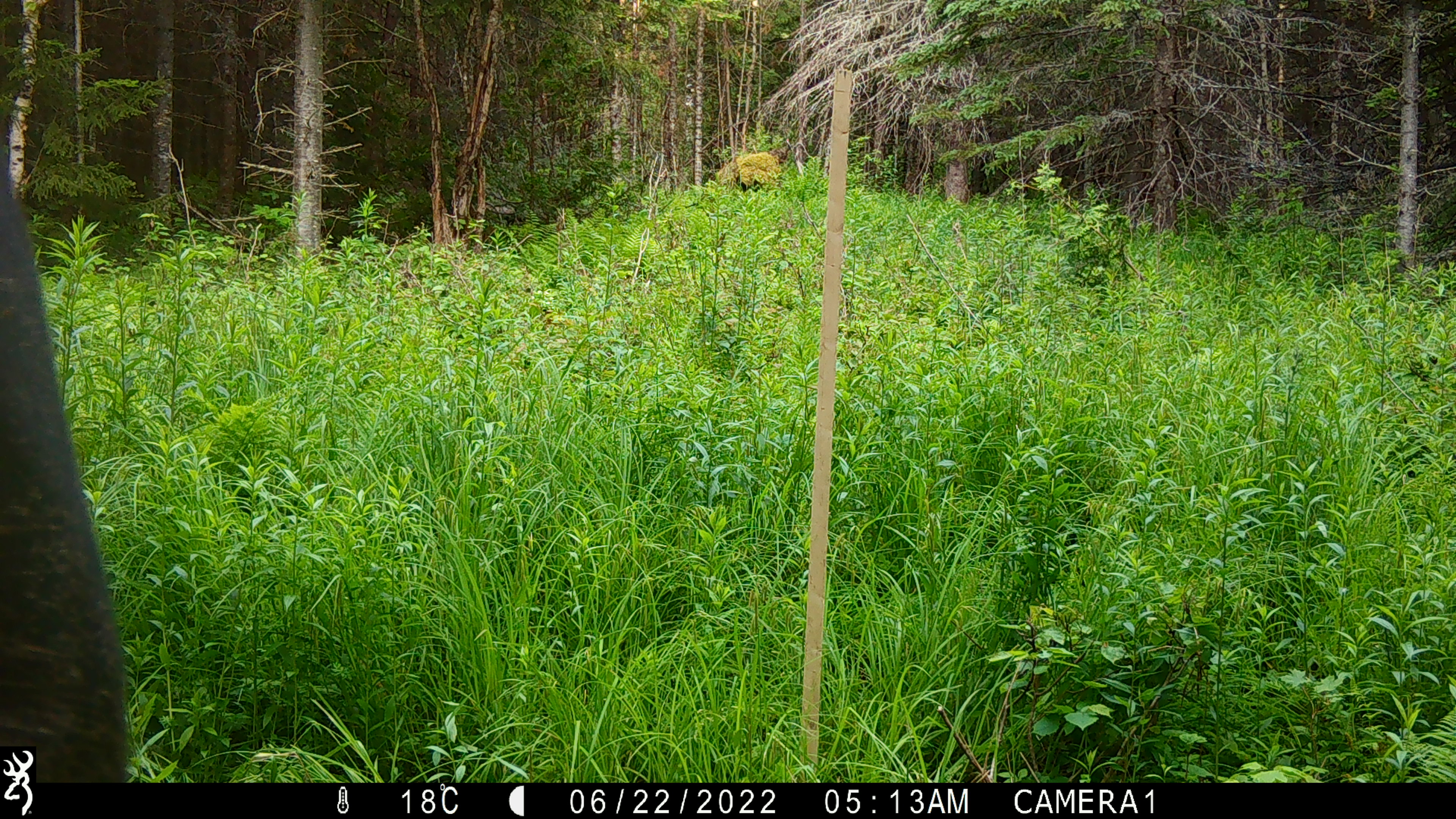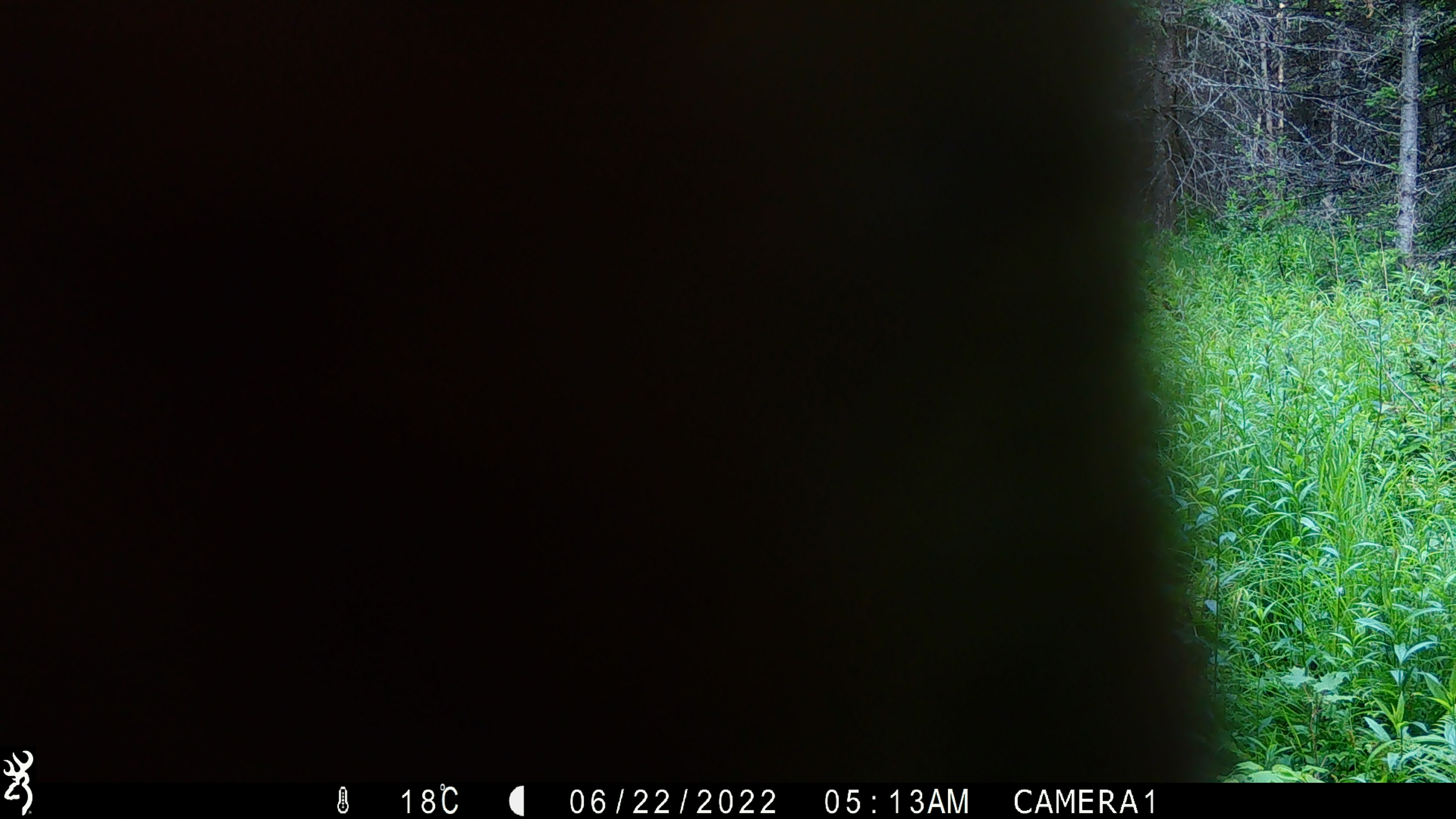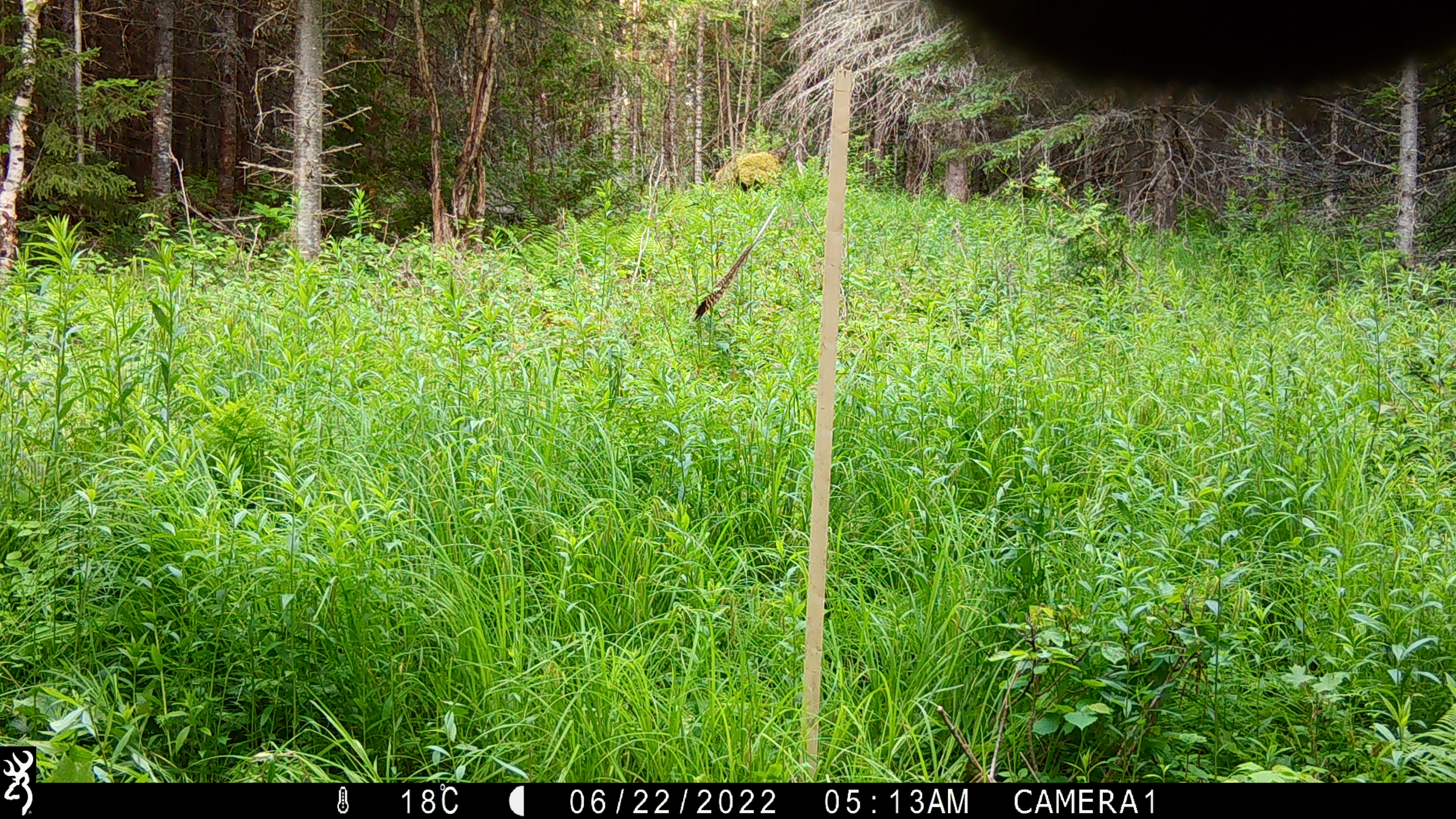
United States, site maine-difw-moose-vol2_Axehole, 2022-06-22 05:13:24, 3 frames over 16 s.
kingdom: Animalia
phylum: Chordata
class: Mammalia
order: Artiodactyla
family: Cervidae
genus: Alces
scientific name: Alces alces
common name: moose